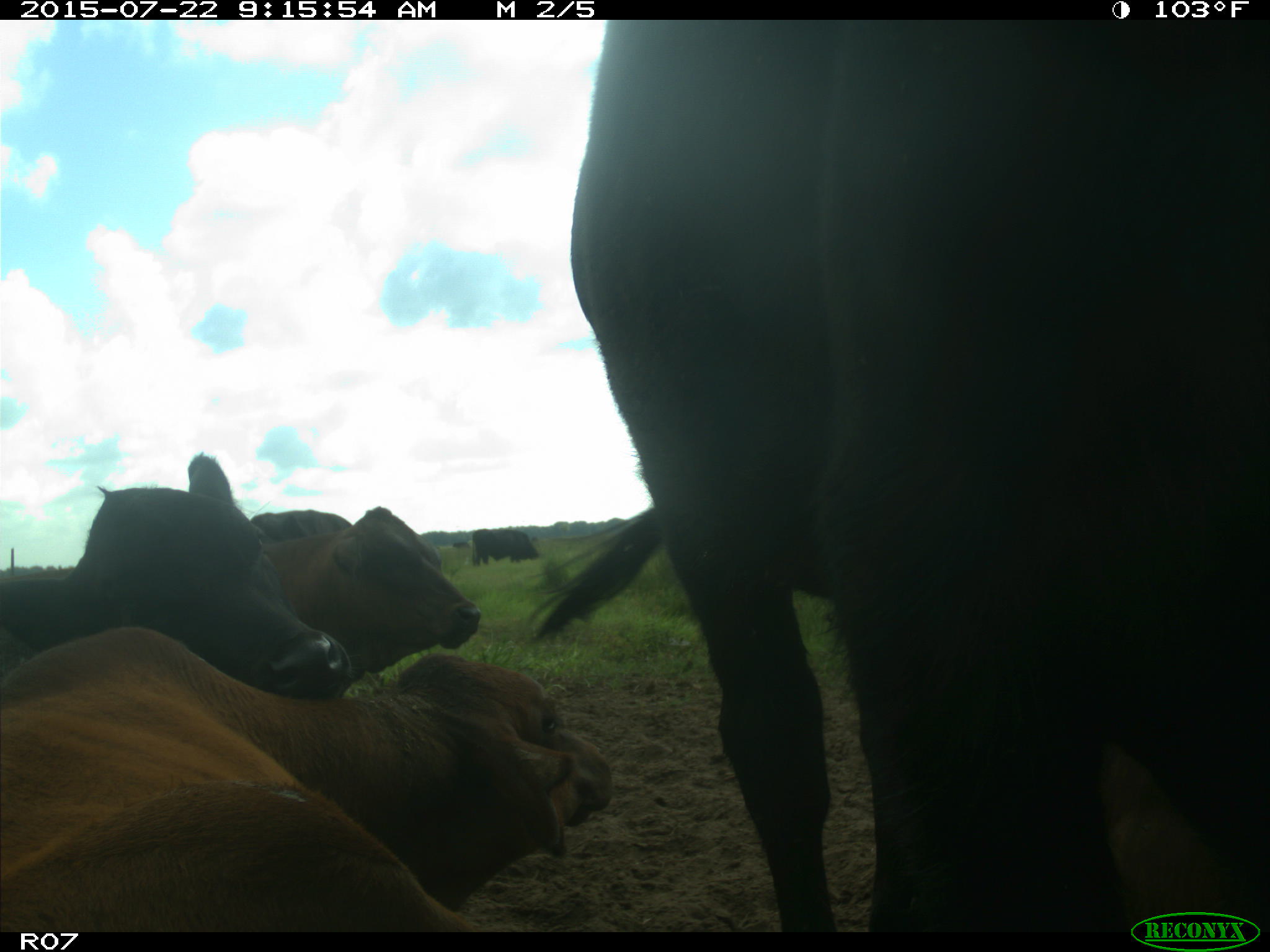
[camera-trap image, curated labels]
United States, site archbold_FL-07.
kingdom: Animalia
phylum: Chordata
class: Mammalia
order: Artiodactyla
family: Suidae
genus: Sus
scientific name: Sus scrofa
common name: wild boar